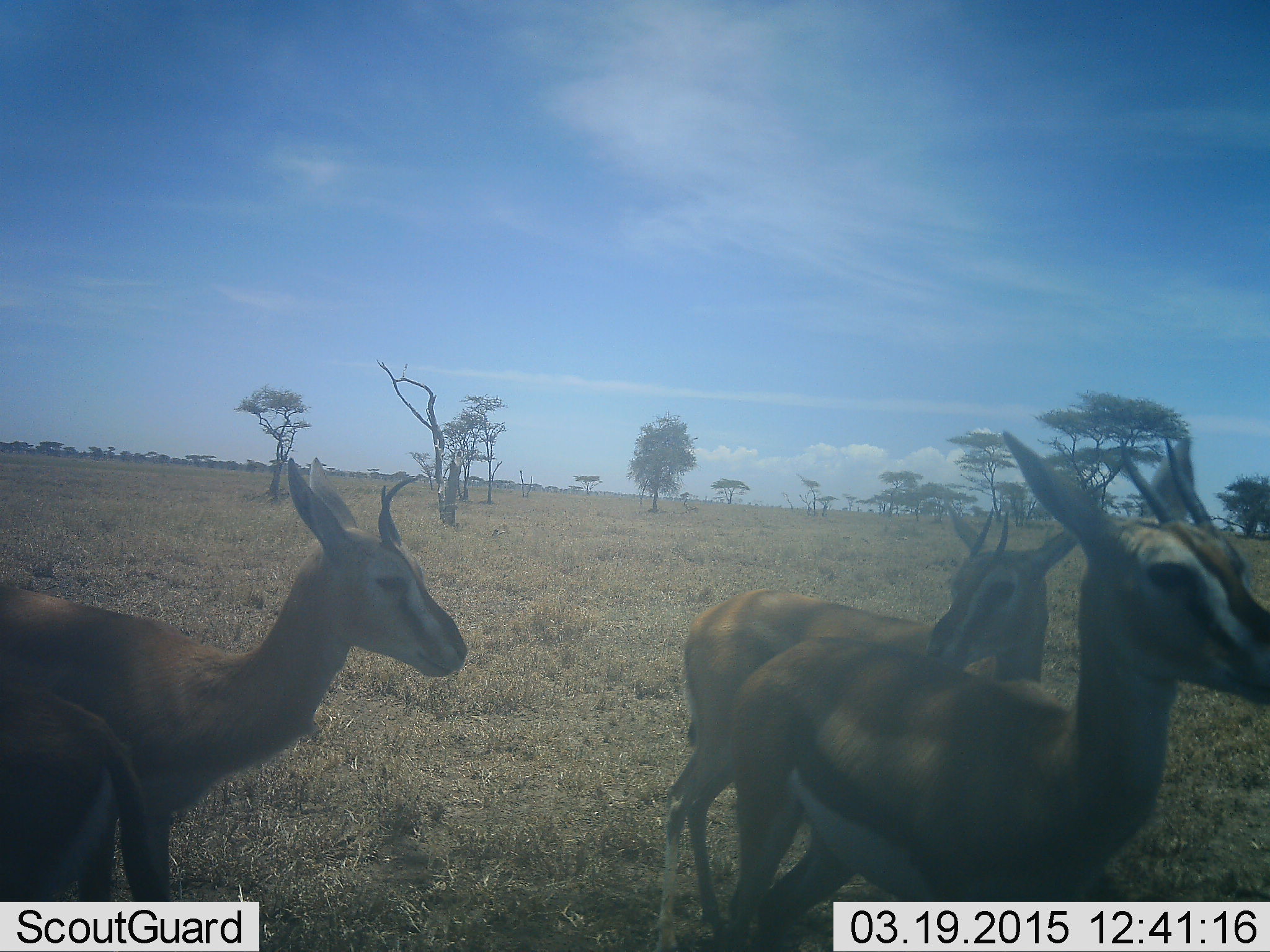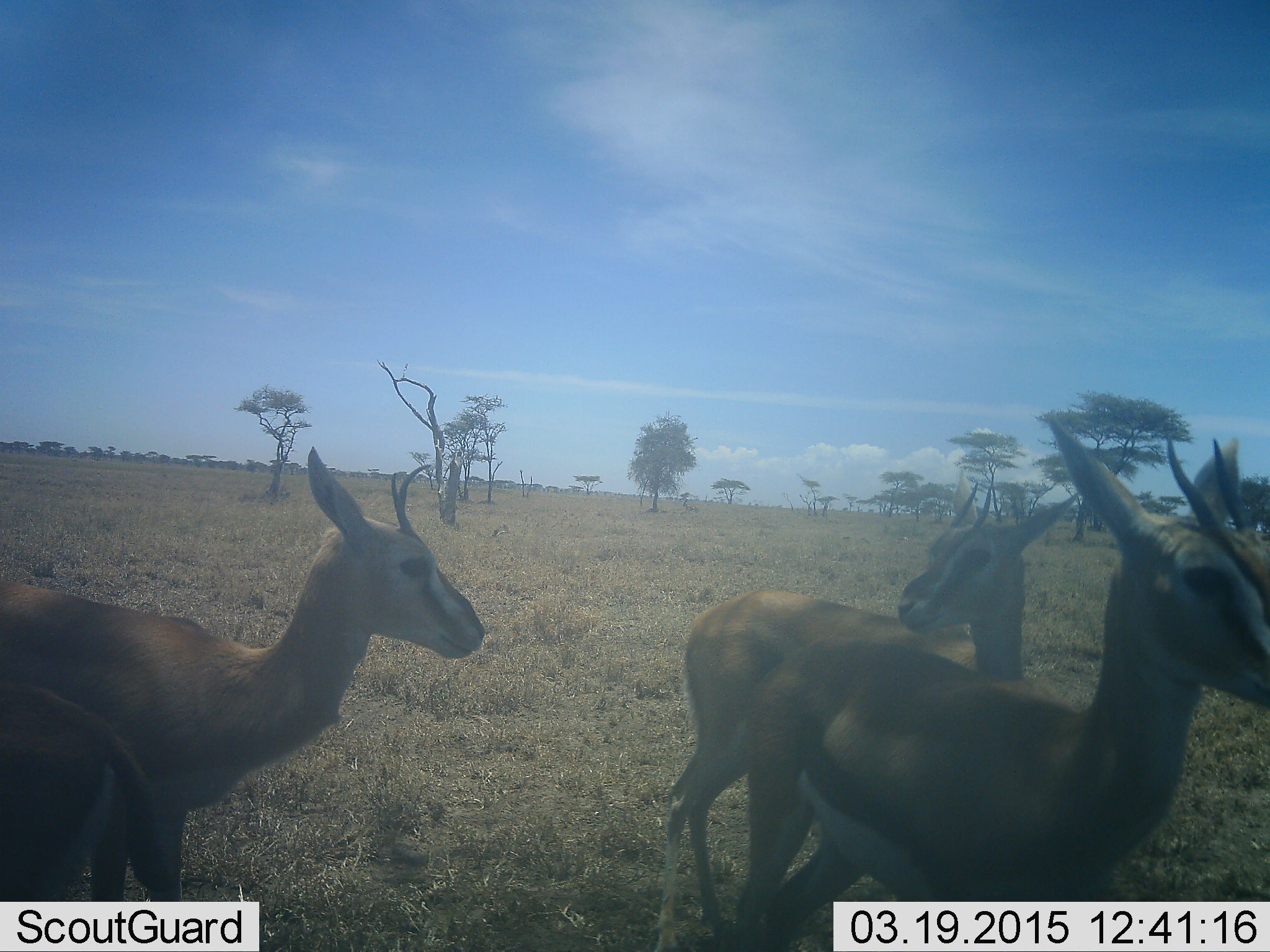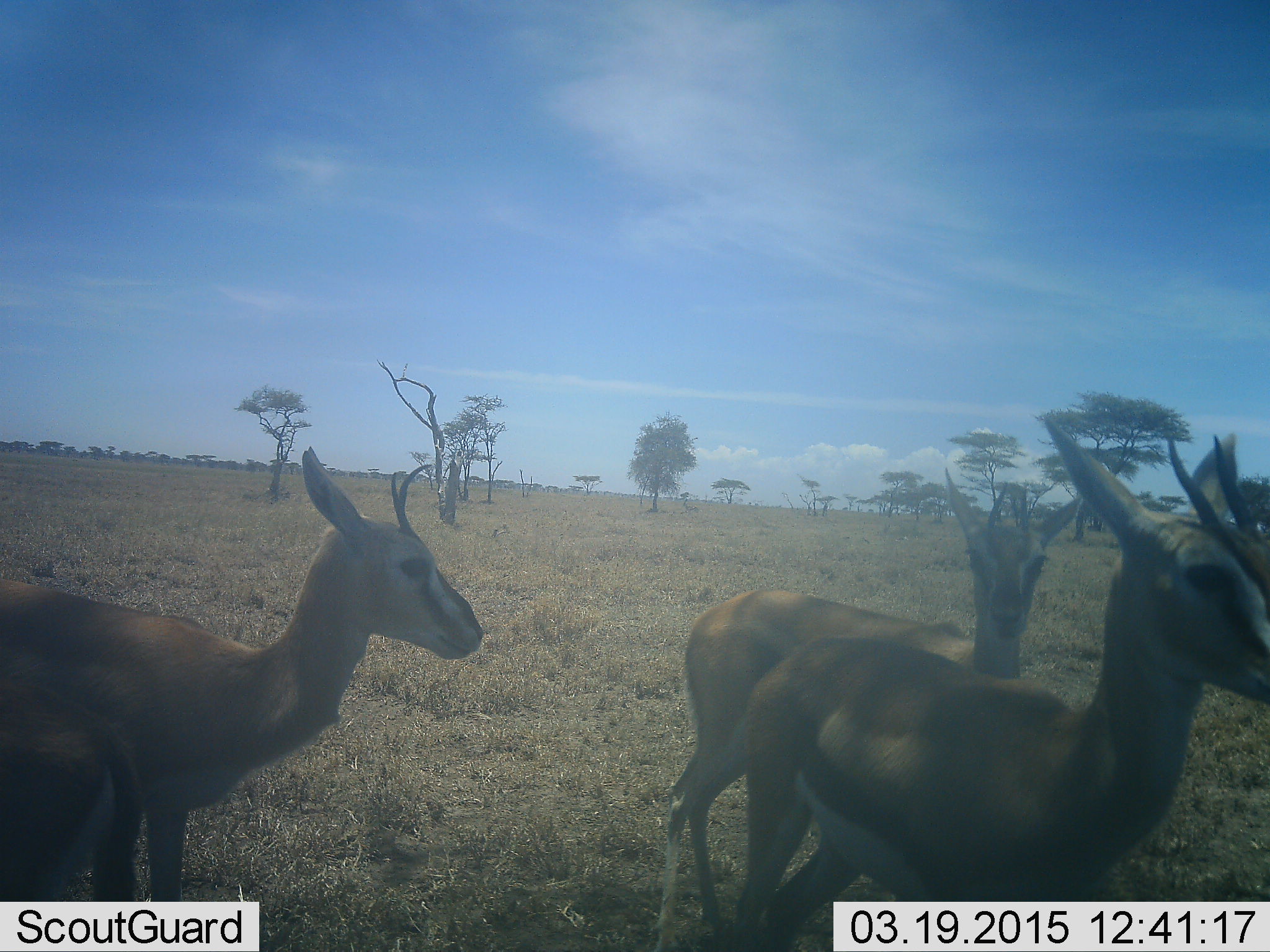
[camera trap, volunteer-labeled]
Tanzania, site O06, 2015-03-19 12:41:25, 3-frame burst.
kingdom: Animalia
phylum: Chordata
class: Mammalia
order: Artiodactyla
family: Bovidae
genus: Eudorcas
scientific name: Eudorcas thomsonii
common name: thomson's gazelle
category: gazellethomsons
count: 4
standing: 70%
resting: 0%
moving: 30%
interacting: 10%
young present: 0%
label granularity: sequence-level